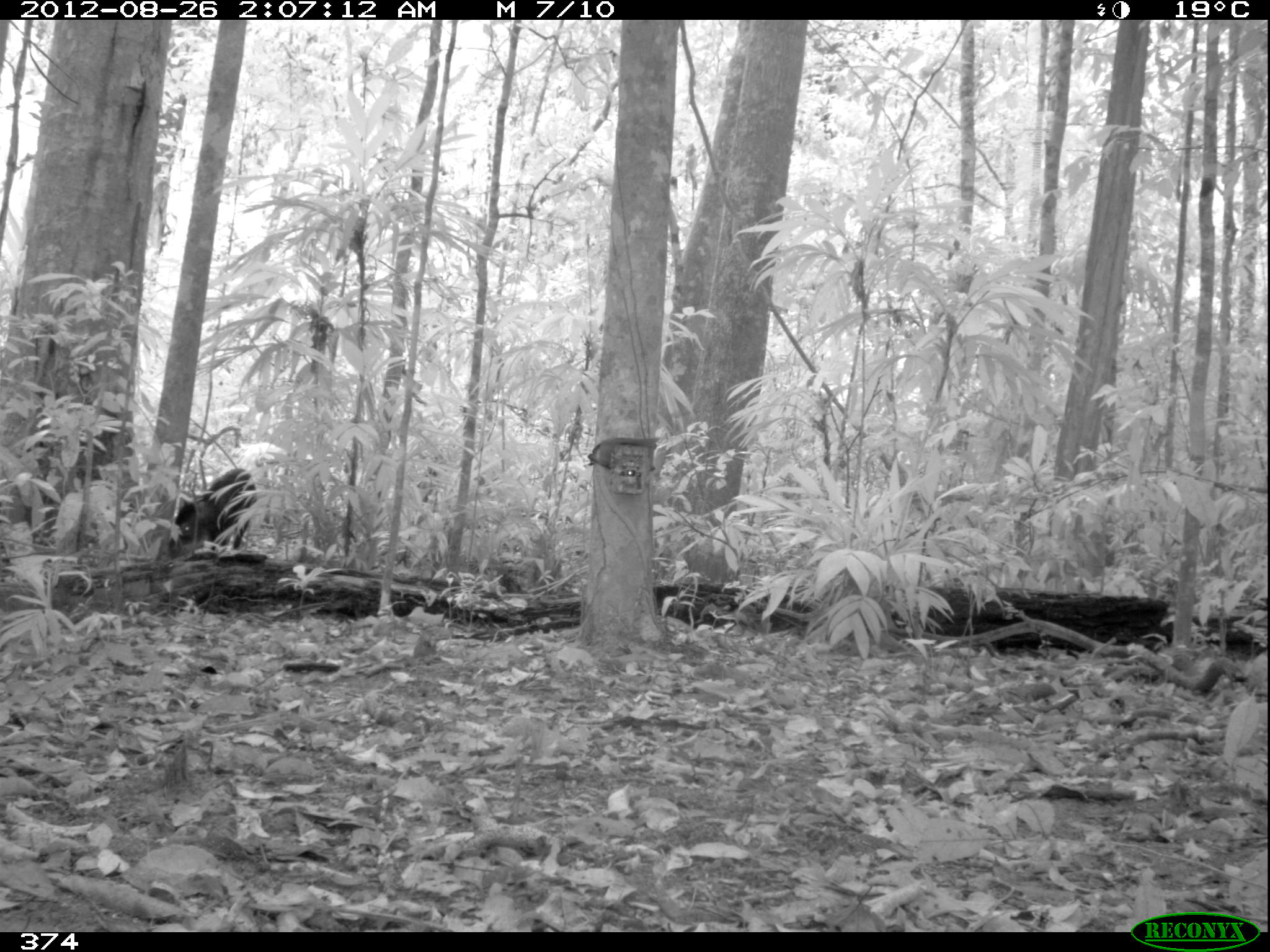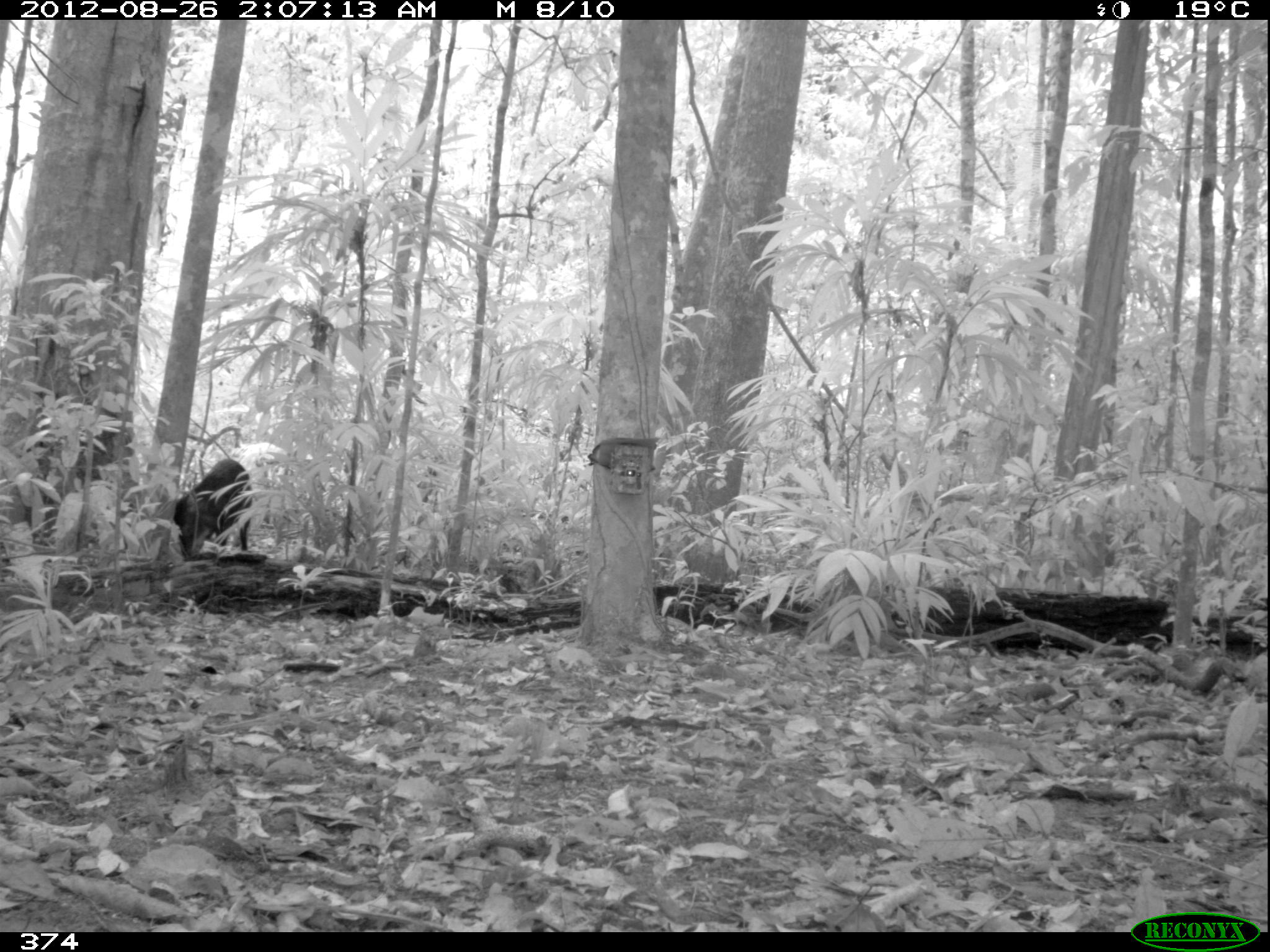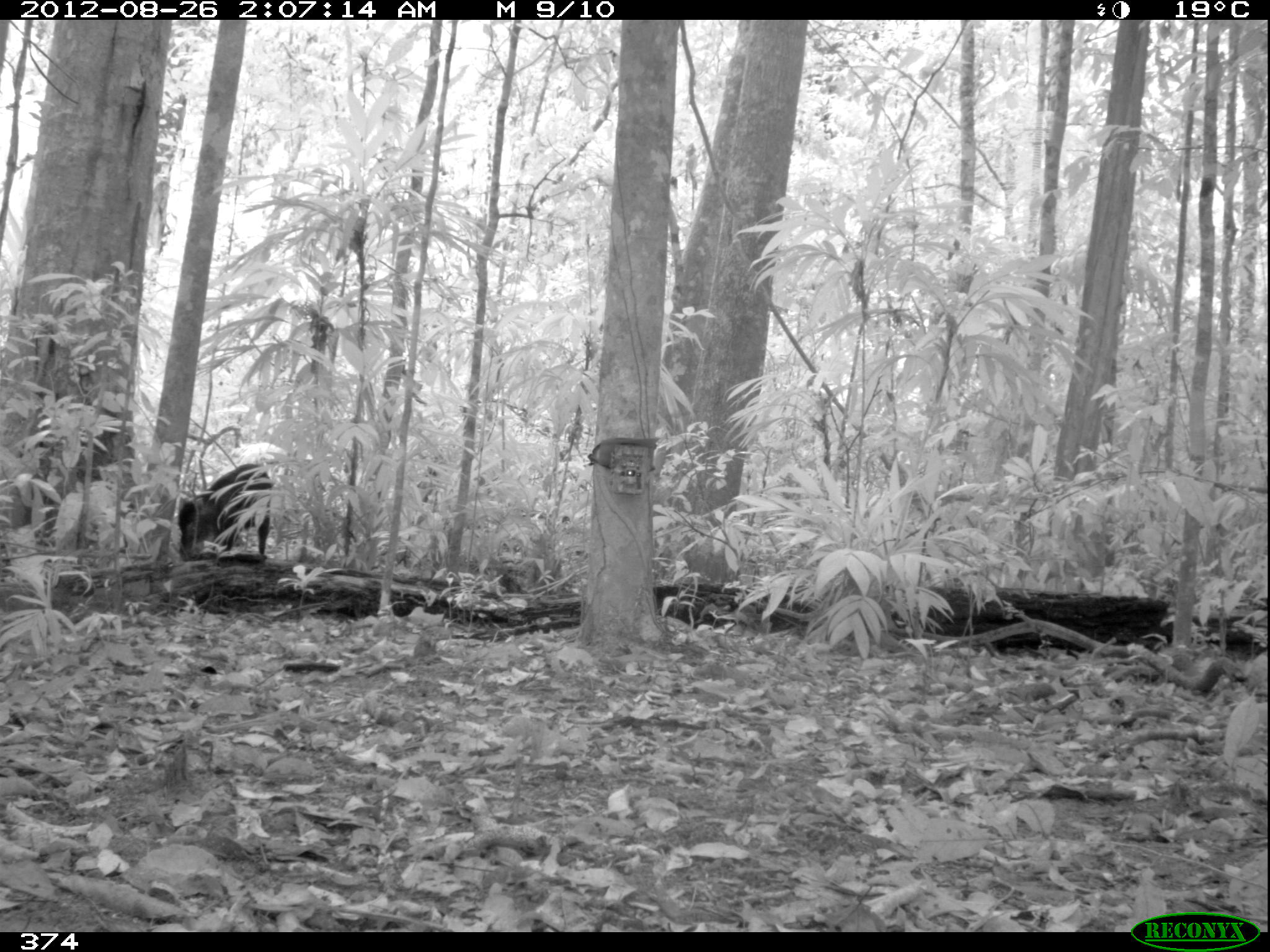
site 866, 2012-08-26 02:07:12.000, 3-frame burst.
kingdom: Animalia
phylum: Chordata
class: Mammalia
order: Artiodactyla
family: Tayassuidae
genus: Tayassu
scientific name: Tayassu pecari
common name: white-lipped peccary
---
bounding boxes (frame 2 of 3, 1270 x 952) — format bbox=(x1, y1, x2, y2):
tayassu pecari: bbox=(171, 456, 252, 558)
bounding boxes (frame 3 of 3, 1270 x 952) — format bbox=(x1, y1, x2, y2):
tayassu pecari: bbox=(177, 462, 273, 561)